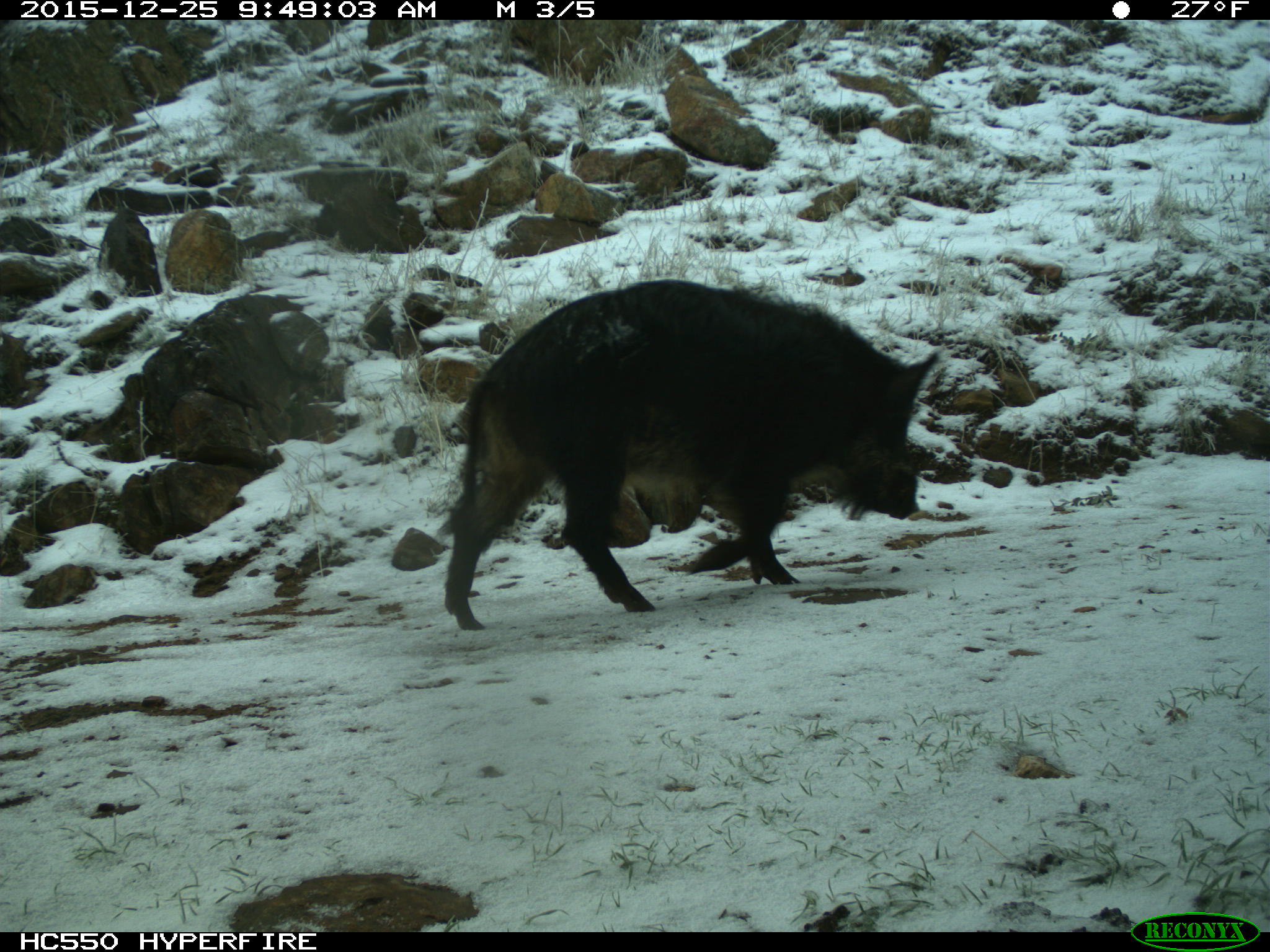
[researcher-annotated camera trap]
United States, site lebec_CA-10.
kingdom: Animalia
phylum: Chordata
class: Mammalia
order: Artiodactyla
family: Suidae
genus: Sus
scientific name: Sus scrofa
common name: wild boar